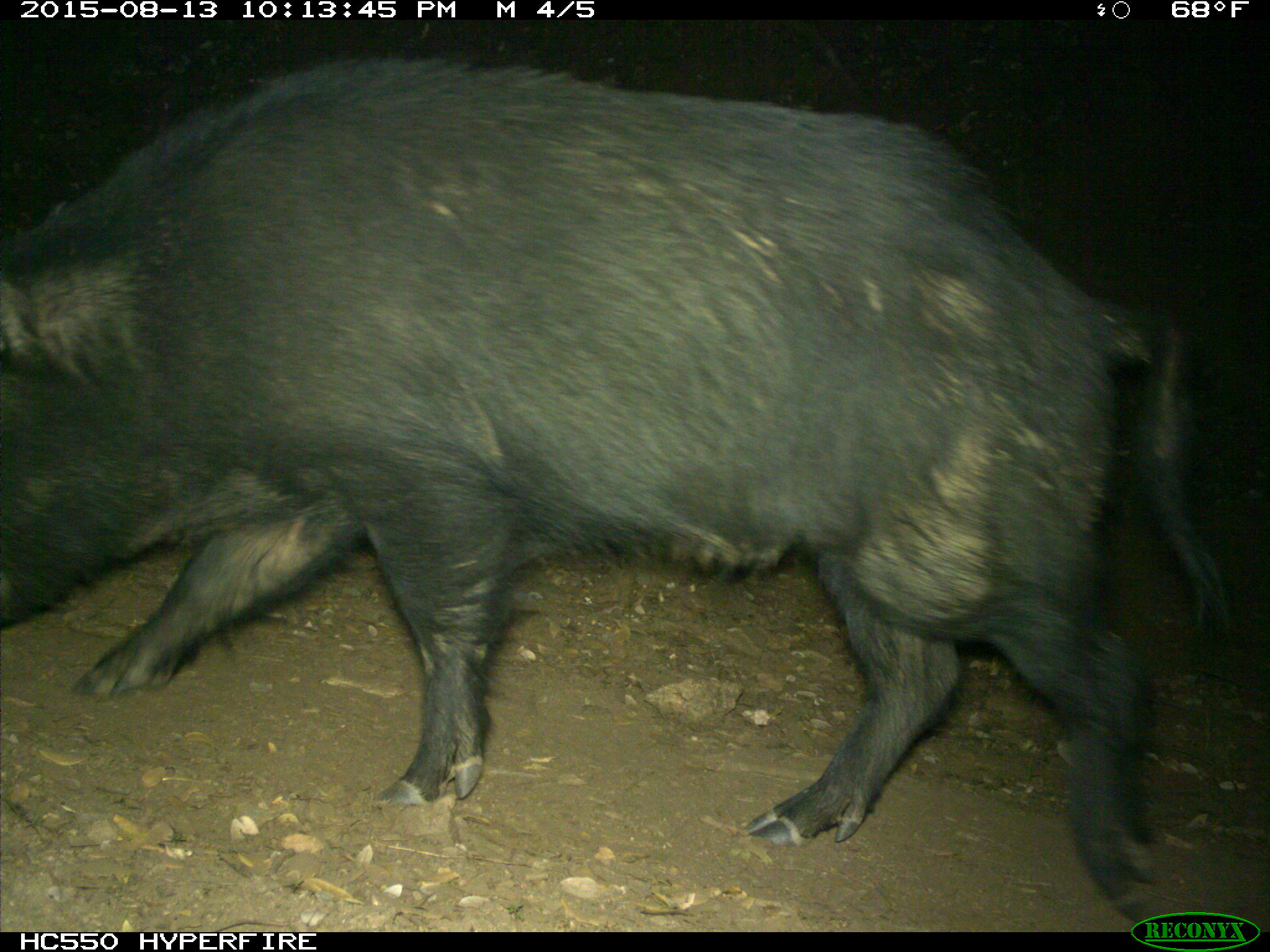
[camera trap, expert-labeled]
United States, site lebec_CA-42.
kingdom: Animalia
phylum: Chordata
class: Mammalia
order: Artiodactyla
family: Suidae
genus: Sus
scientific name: Sus scrofa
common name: wild boar